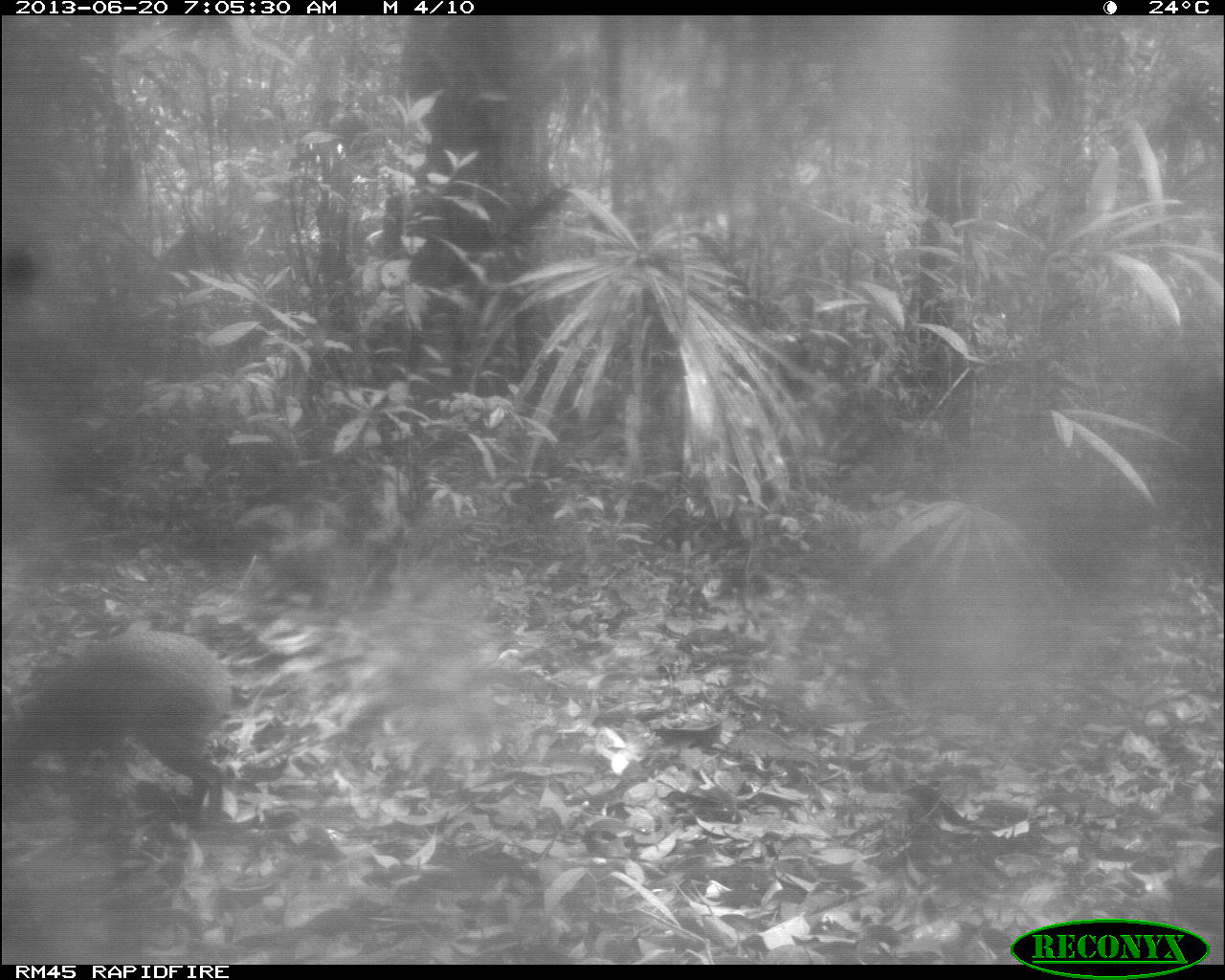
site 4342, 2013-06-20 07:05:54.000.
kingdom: Animalia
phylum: Chordata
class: Mammalia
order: Rodentia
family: Dasyproctidae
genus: Dasyprocta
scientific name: Dasyprocta punctata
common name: central american agouti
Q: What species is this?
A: Dasyprocta punctata (central american agouti).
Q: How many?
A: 1.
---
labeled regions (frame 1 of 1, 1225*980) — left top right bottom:
dasyprocta punctata: 0 630 232 813